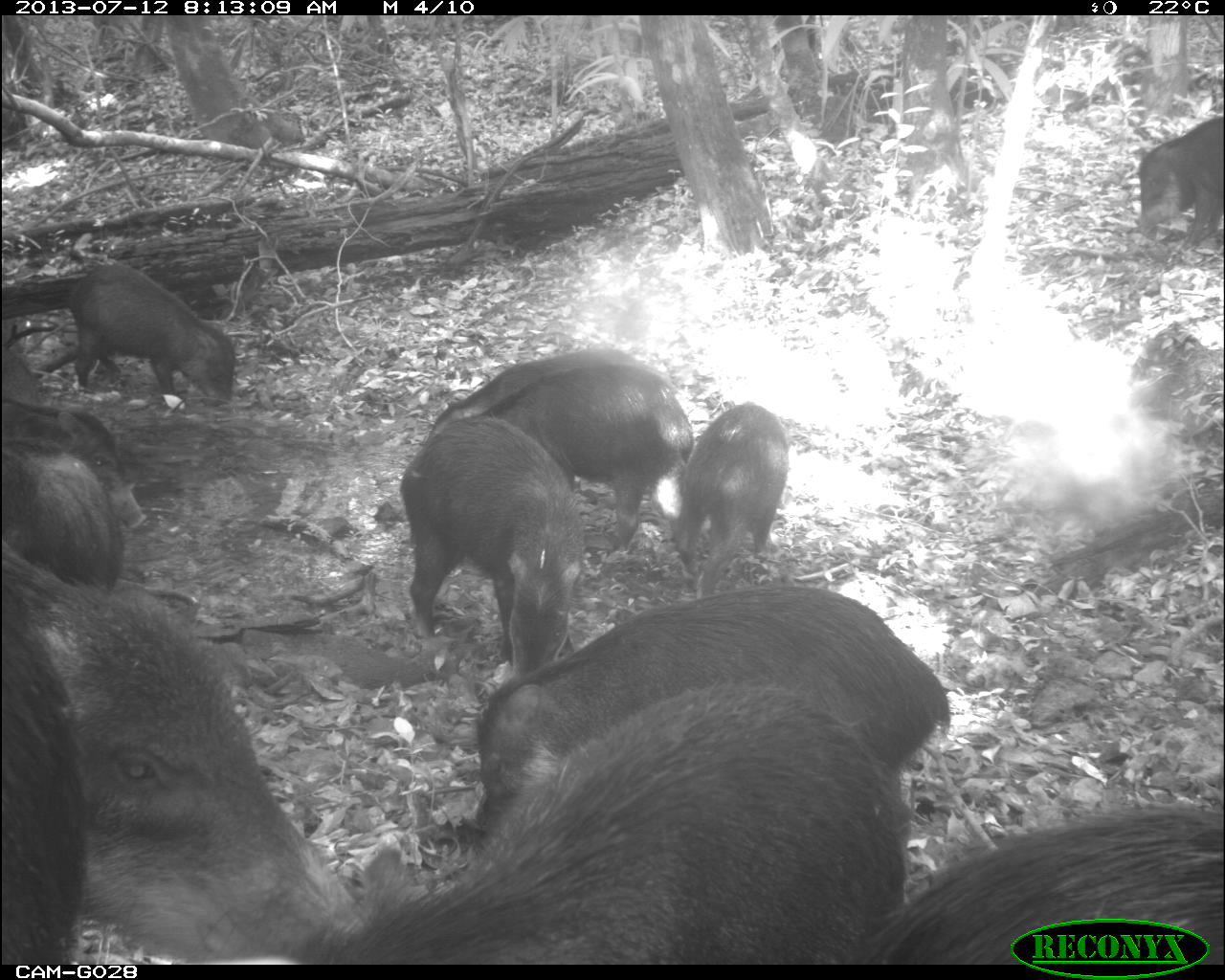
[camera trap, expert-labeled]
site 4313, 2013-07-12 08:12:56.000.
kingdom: Animalia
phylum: Chordata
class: Mammalia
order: Artiodactyla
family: Tayassuidae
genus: Tayassu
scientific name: Tayassu pecari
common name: white-lipped peccary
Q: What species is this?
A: Tayassu pecari (white-lipped peccary).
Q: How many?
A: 20.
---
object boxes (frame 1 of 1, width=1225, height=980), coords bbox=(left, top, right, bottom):
tayassu pecari: bbox=(284, 685, 907, 963); bbox=(3, 540, 370, 964); bbox=(464, 581, 948, 852); bbox=(857, 796, 1225, 964); bbox=(398, 415, 586, 680); bbox=(421, 347, 676, 524); bbox=(479, 364, 694, 551); bbox=(1, 608, 88, 964); bbox=(3, 354, 154, 544); bbox=(69, 259, 237, 418); bbox=(680, 400, 789, 597); bbox=(0, 445, 123, 589); bbox=(1138, 112, 1219, 265)